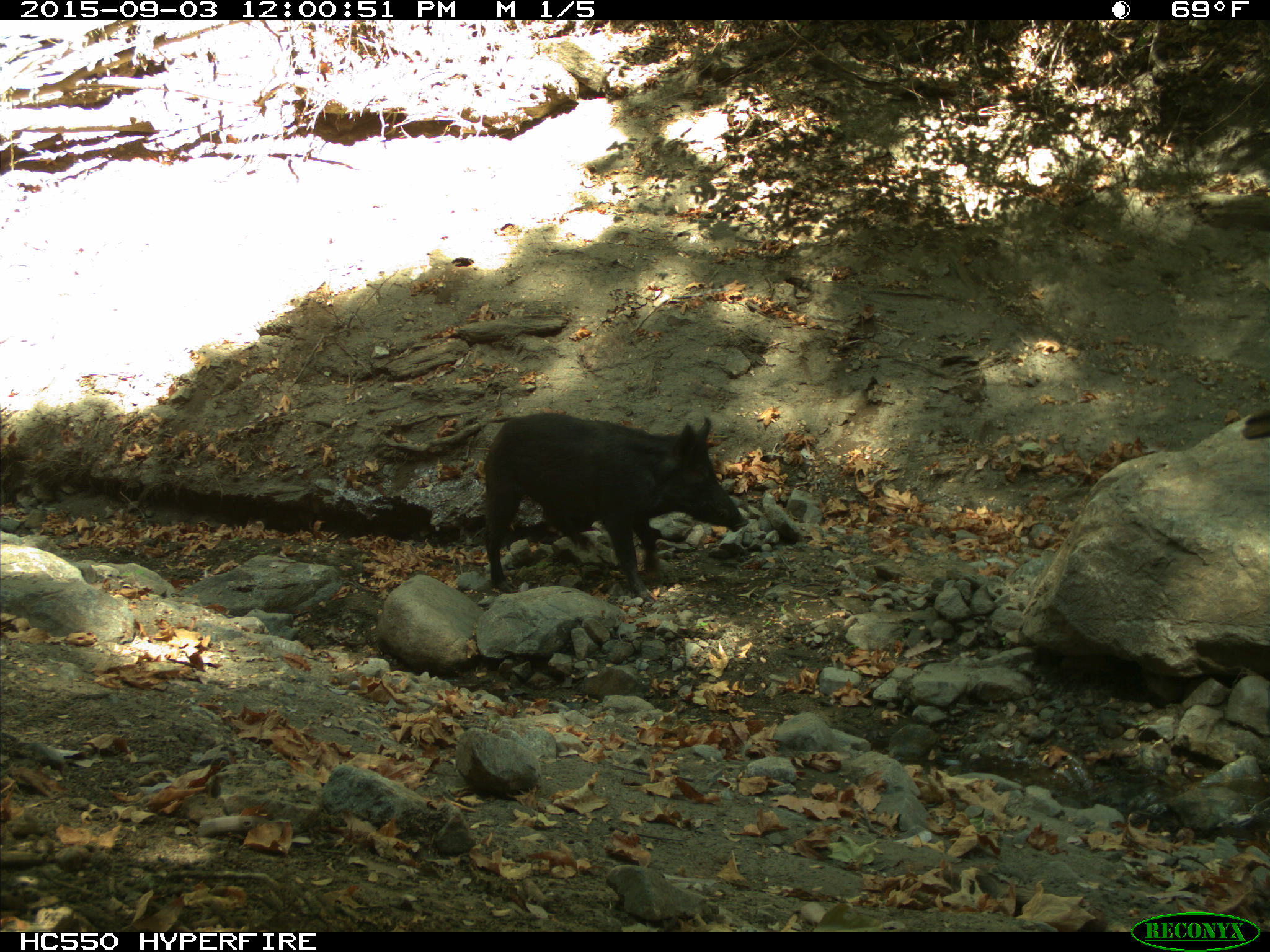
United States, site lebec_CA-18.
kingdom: Animalia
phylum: Chordata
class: Mammalia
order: Artiodactyla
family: Suidae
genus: Sus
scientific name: Sus scrofa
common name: wild boar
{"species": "Sus scrofa (wild boar)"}